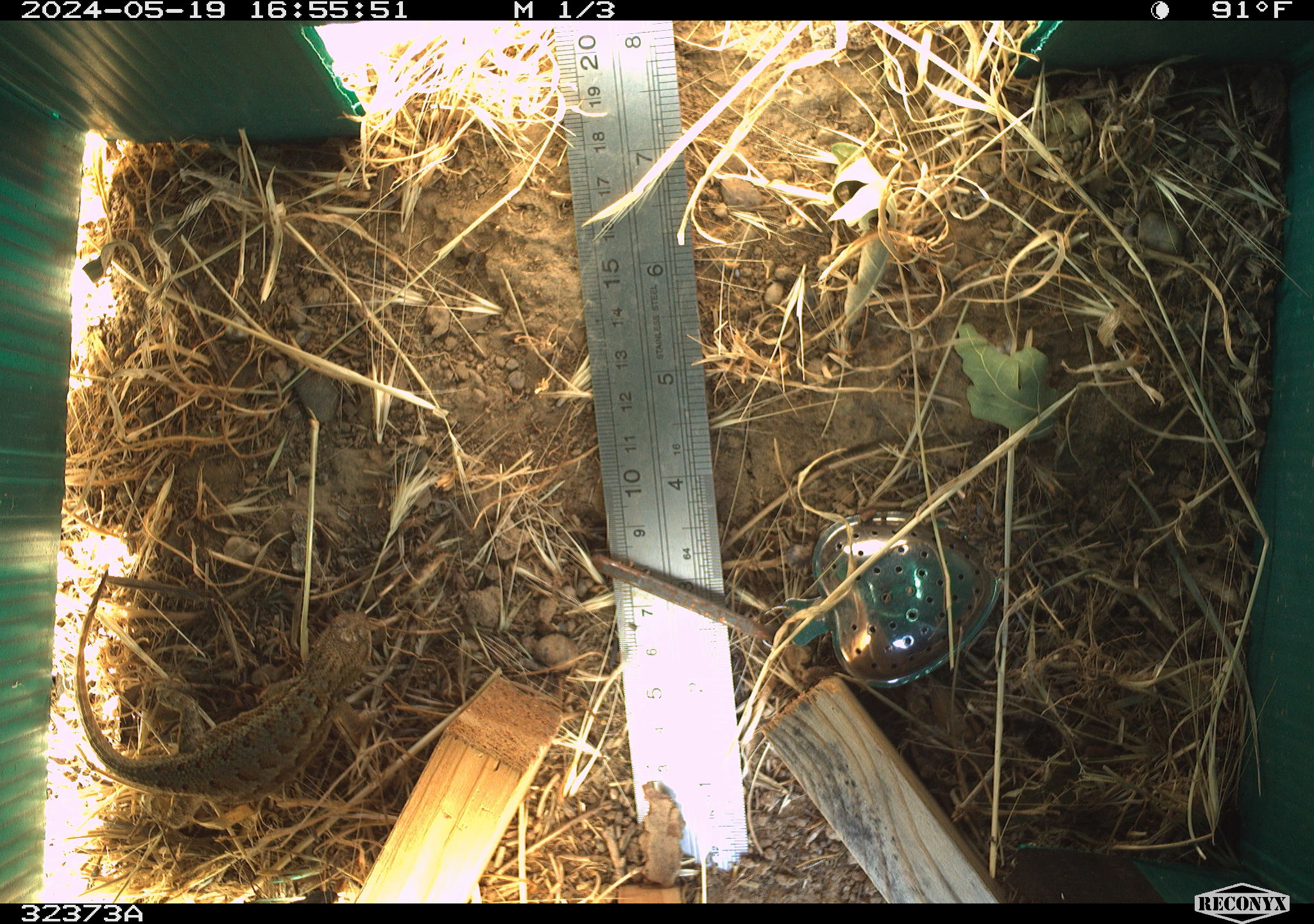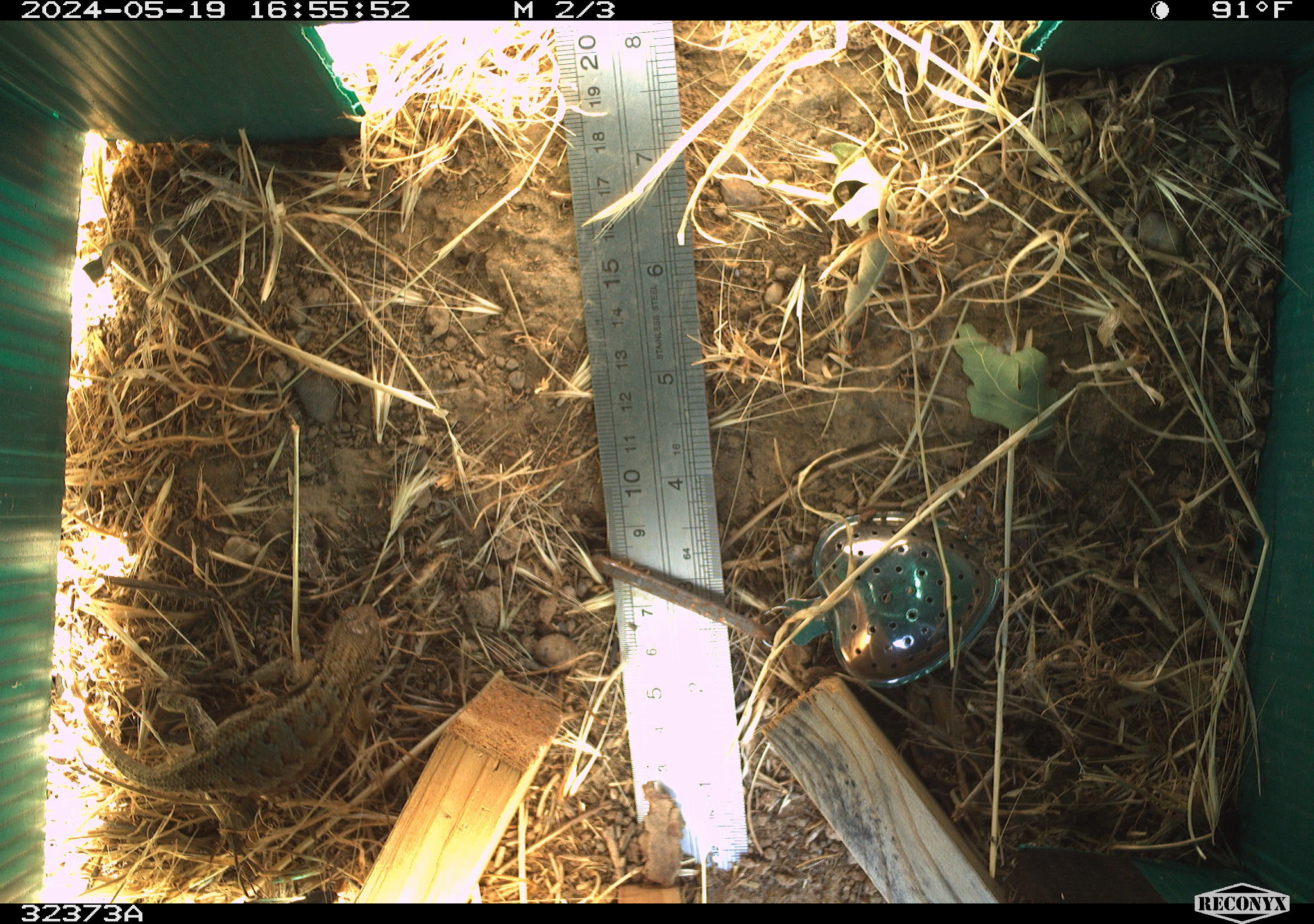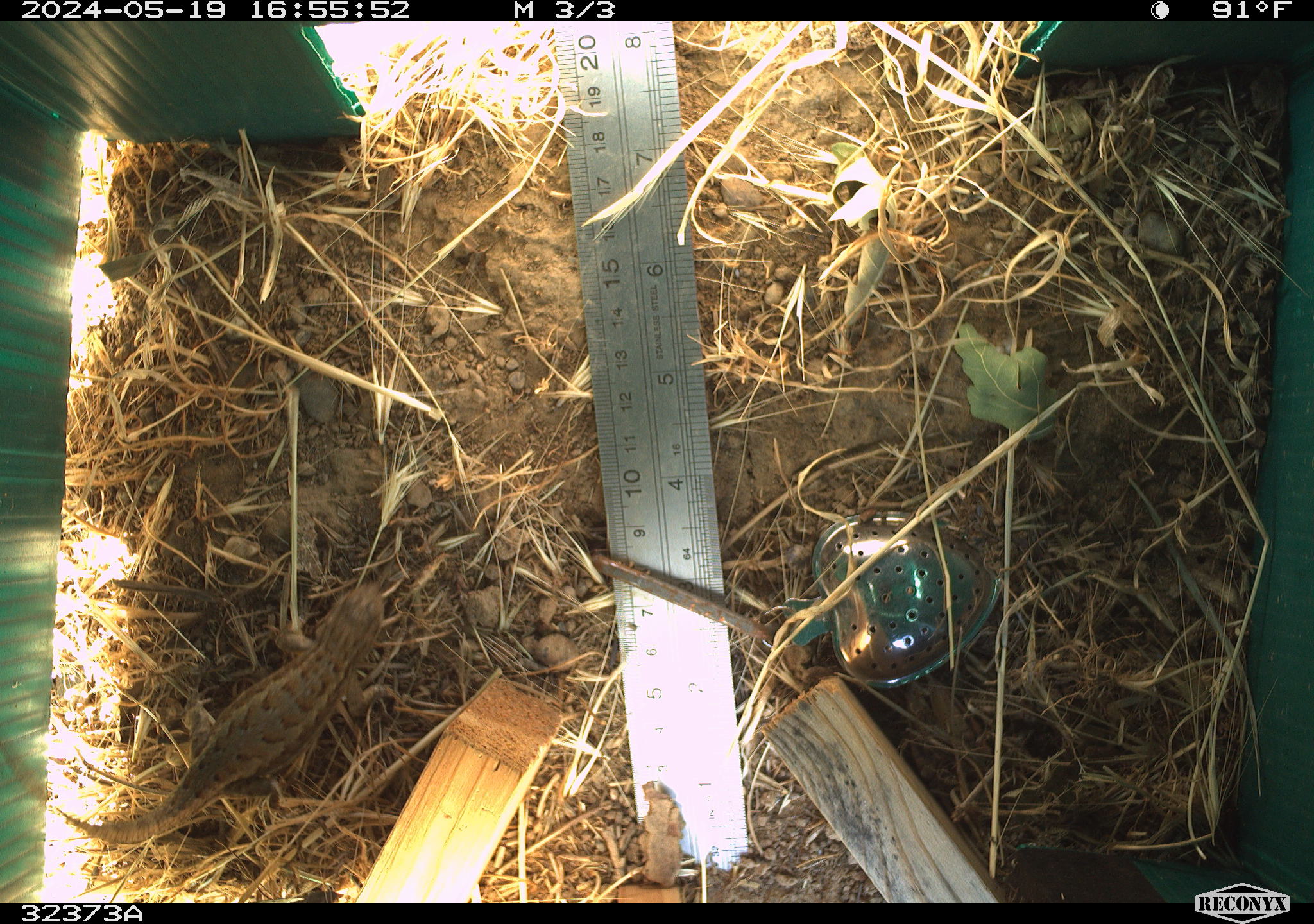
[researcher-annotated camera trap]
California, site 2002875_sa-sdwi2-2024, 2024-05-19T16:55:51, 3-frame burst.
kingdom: Animalia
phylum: Chordata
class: Reptilia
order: Squamata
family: Phrynosomatidae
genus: Sceloporus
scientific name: Sceloporus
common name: spiny lizards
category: sceloporus species